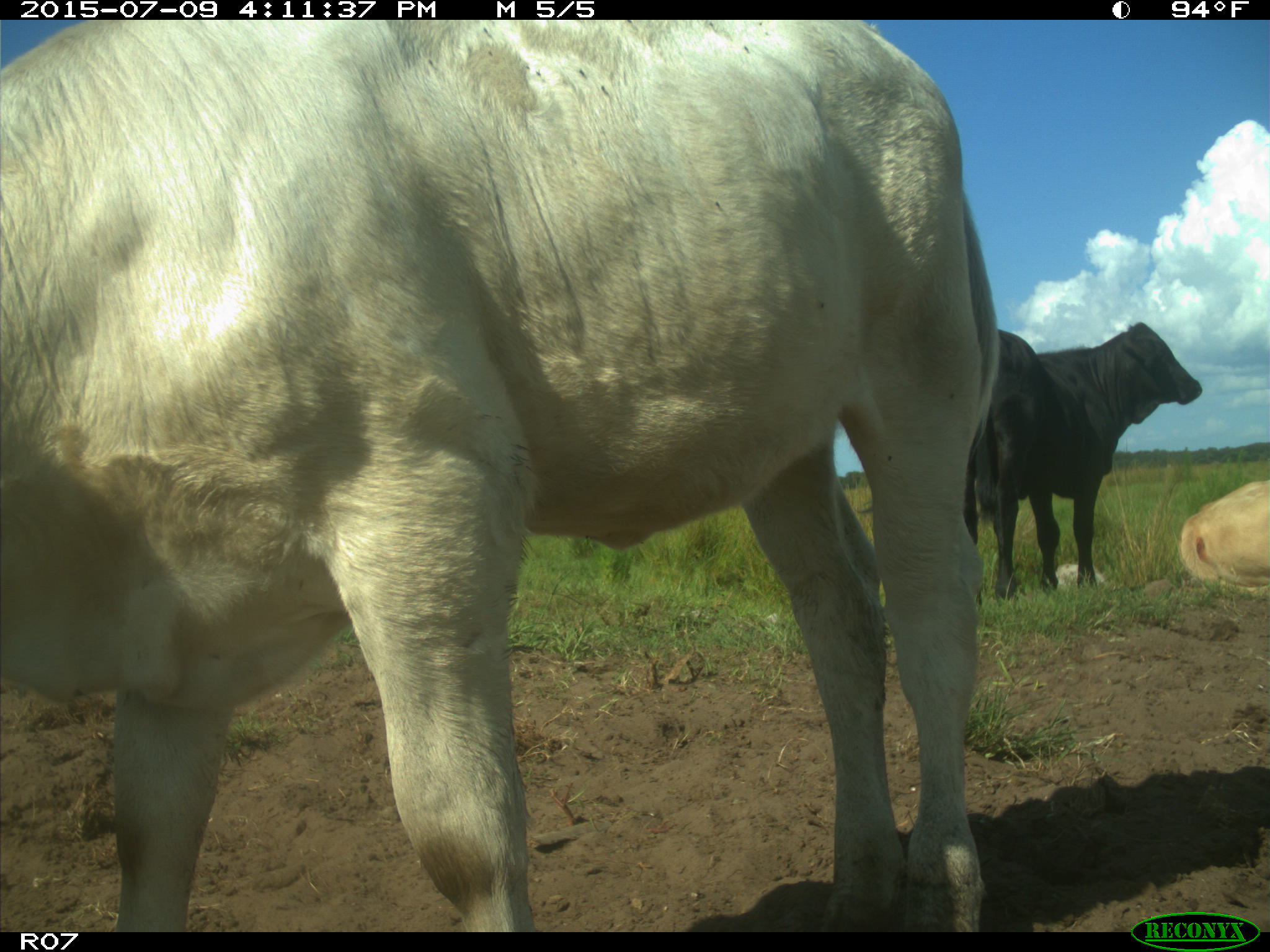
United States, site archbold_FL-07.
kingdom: Animalia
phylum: Chordata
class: Mammalia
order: Artiodactyla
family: Bovidae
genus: Bos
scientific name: Bos taurus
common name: domestic cow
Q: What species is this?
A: Bos taurus (domestic cow).